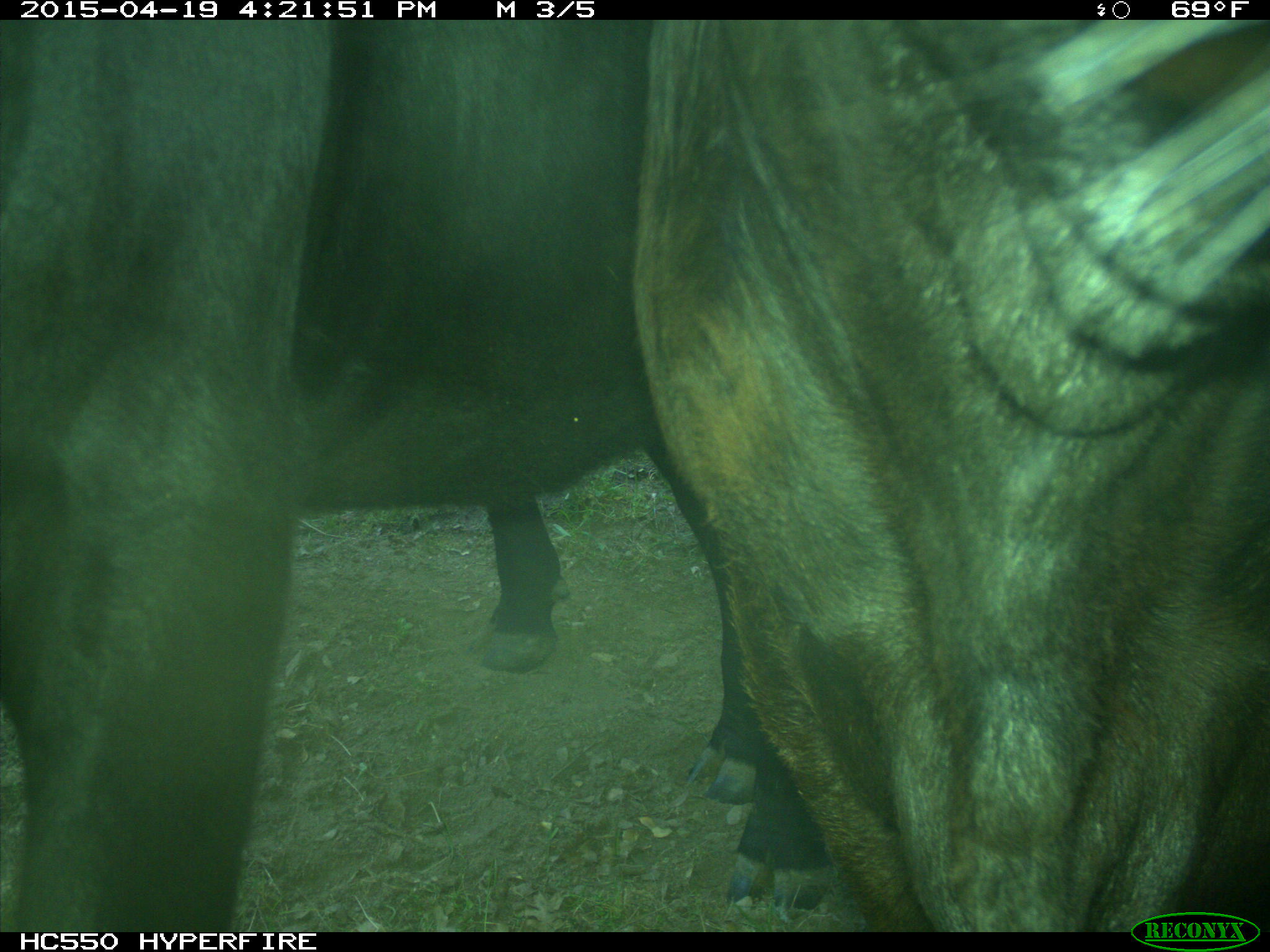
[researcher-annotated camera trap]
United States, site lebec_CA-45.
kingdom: Animalia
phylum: Chordata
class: Mammalia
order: Artiodactyla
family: Bovidae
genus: Bos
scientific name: Bos taurus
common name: domestic cow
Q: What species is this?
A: Bos taurus (domestic cow).